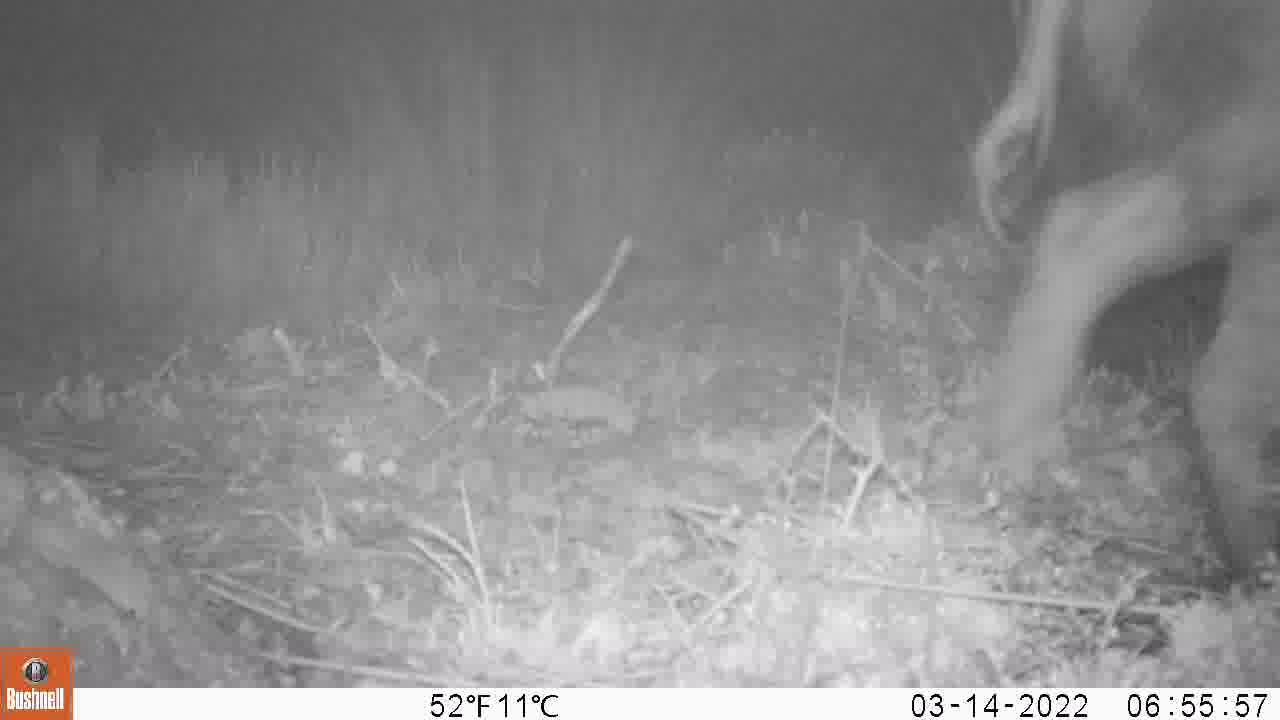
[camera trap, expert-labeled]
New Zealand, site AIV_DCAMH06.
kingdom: Animalia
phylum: Chordata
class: Mammalia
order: Artiodactyla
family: Suidae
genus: Sus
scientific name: Sus scrofa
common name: pig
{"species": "pig (Sus scrofa)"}